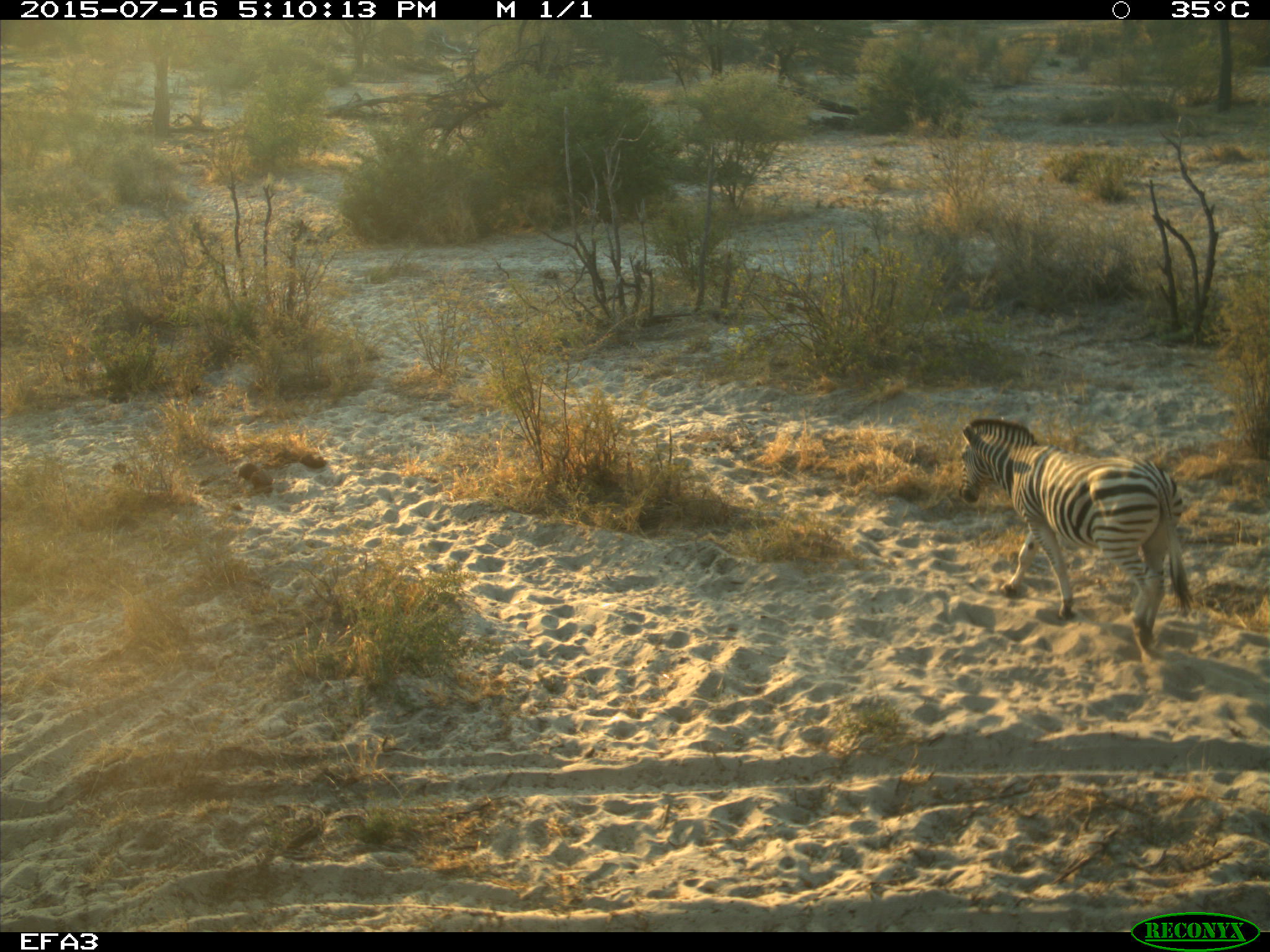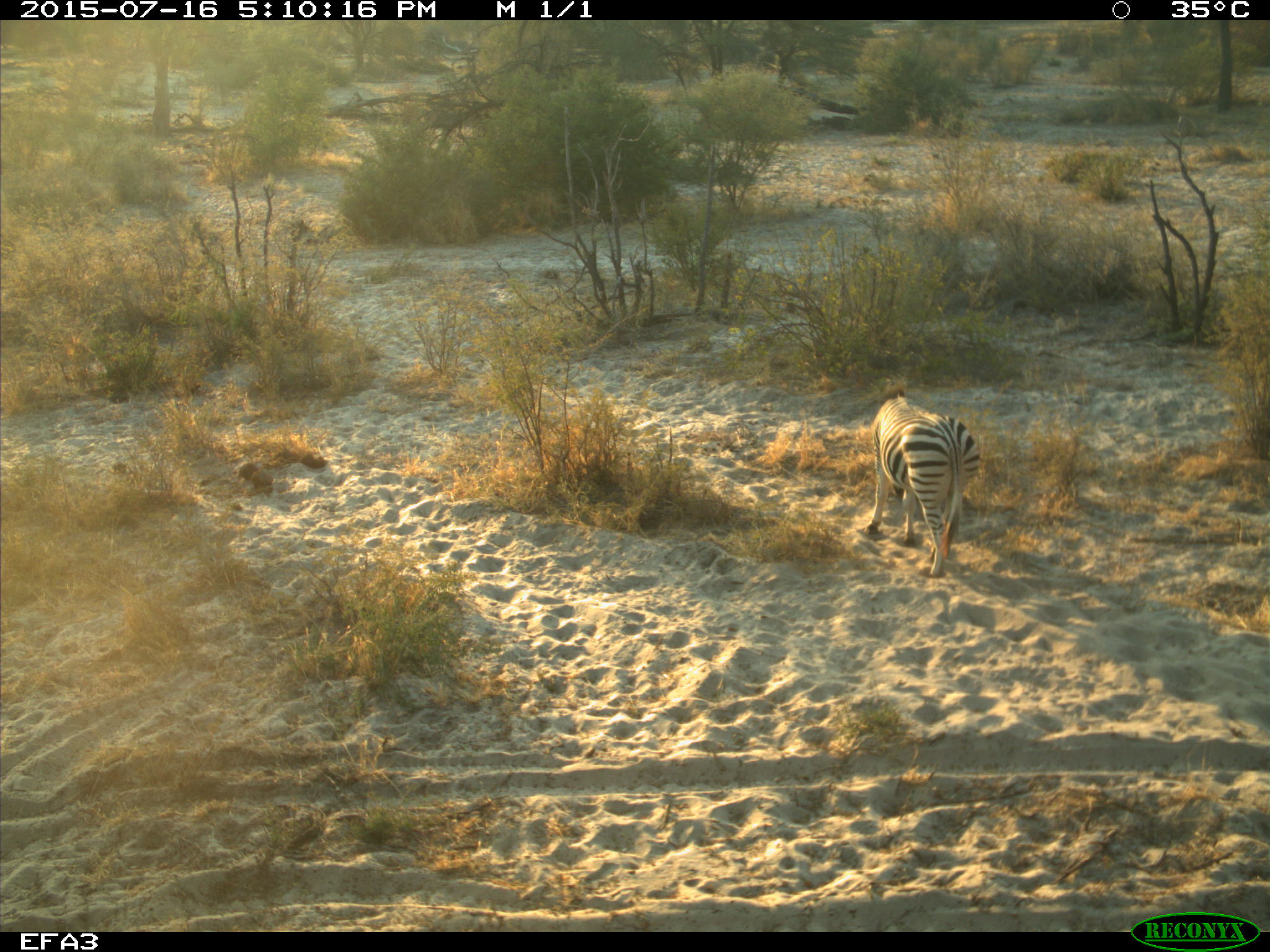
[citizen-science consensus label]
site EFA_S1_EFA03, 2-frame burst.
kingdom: Animalia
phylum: Chordata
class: Mammalia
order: Perissodactyla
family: Equidae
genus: Equus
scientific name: Equus quagga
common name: plains zebra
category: zebraplains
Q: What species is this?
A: Zebraplains (plains zebra) (Equus quagga).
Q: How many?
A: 1.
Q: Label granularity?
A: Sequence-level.